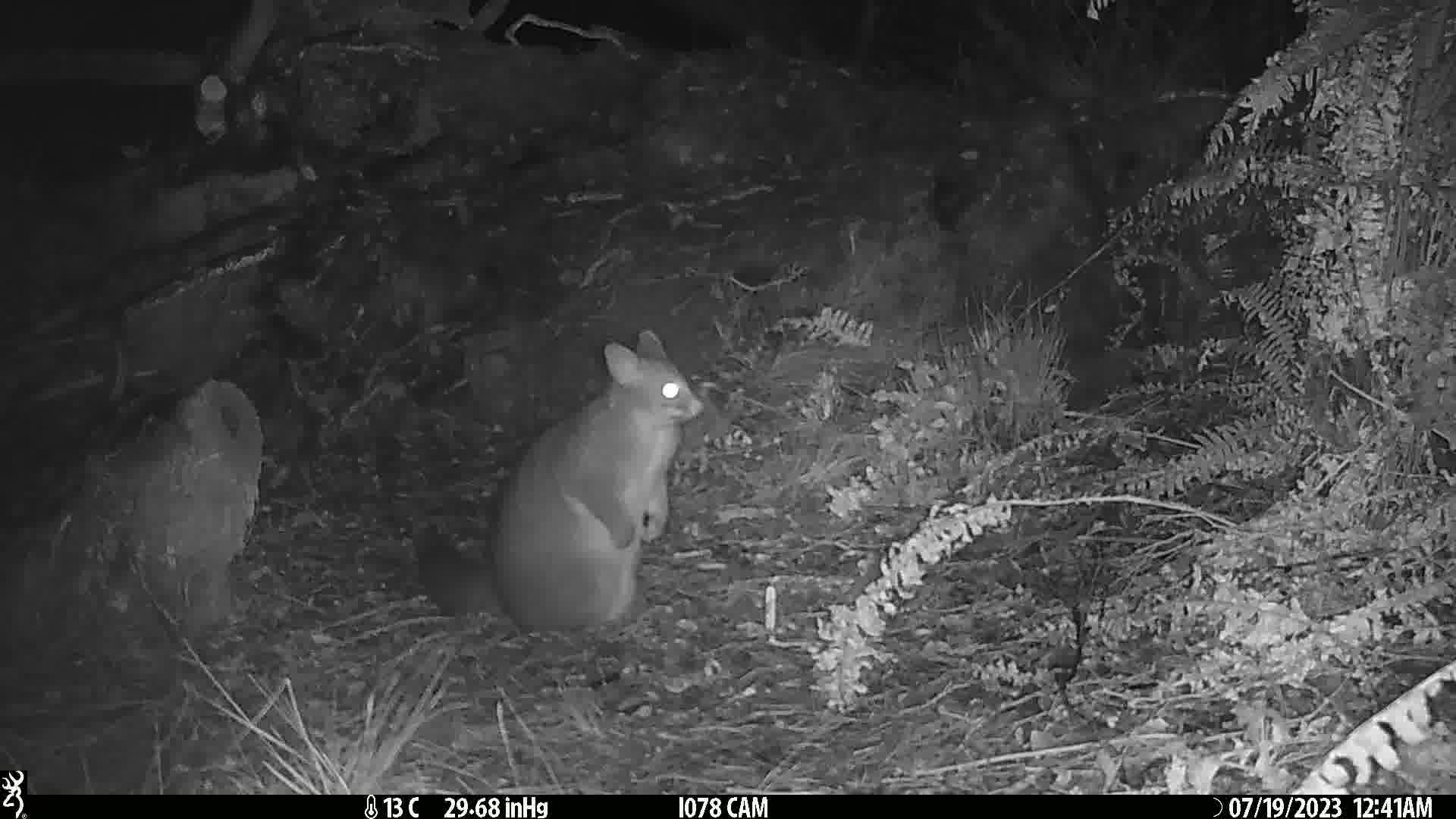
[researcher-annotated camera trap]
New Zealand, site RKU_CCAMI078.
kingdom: Animalia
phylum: Chordata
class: Mammalia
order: Diprotodontia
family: Phalangeridae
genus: Trichosurus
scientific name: Trichosurus vulpecula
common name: common brushtail possum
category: possum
Possum (common brushtail possum) (Trichosurus vulpecula).